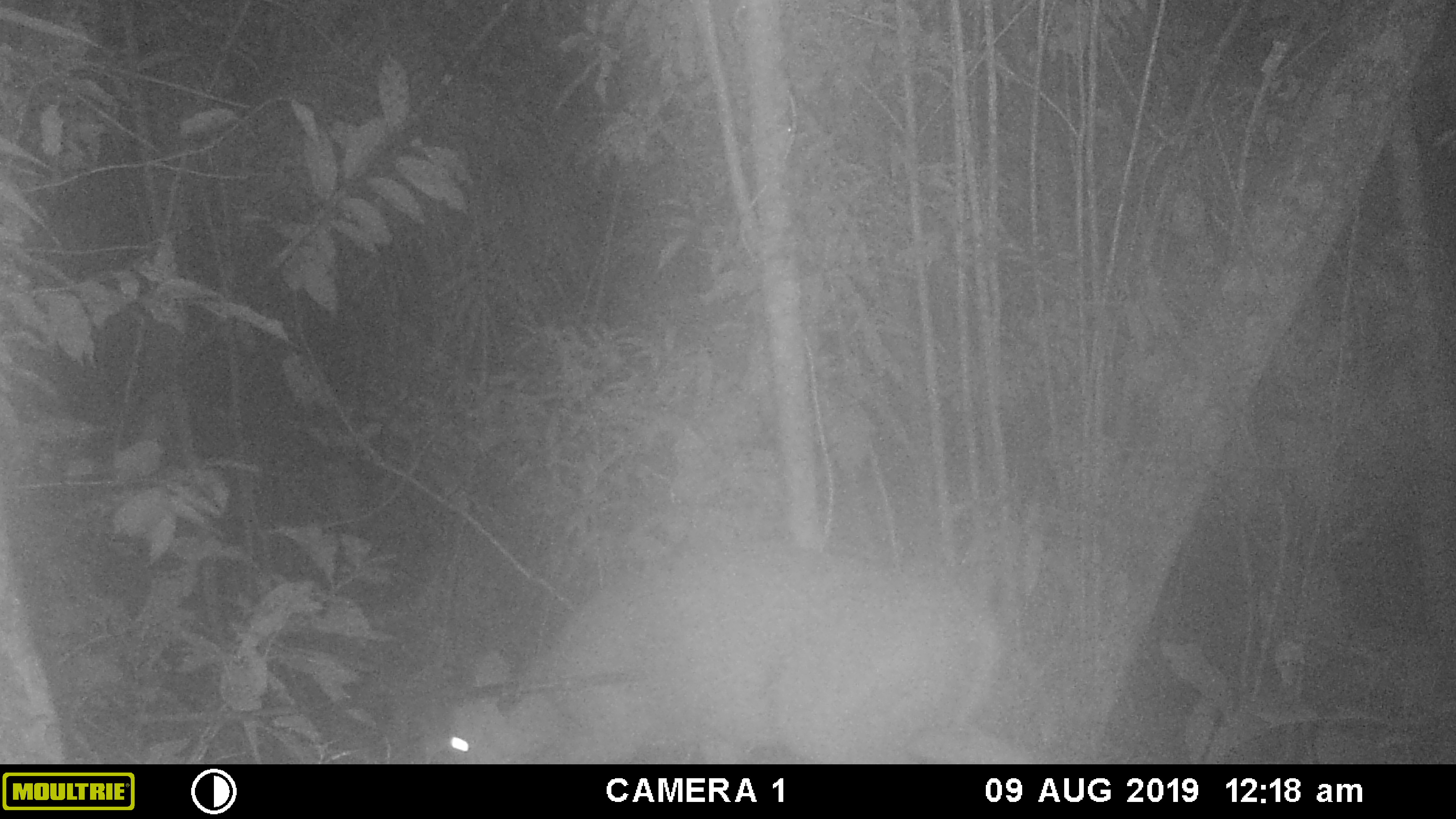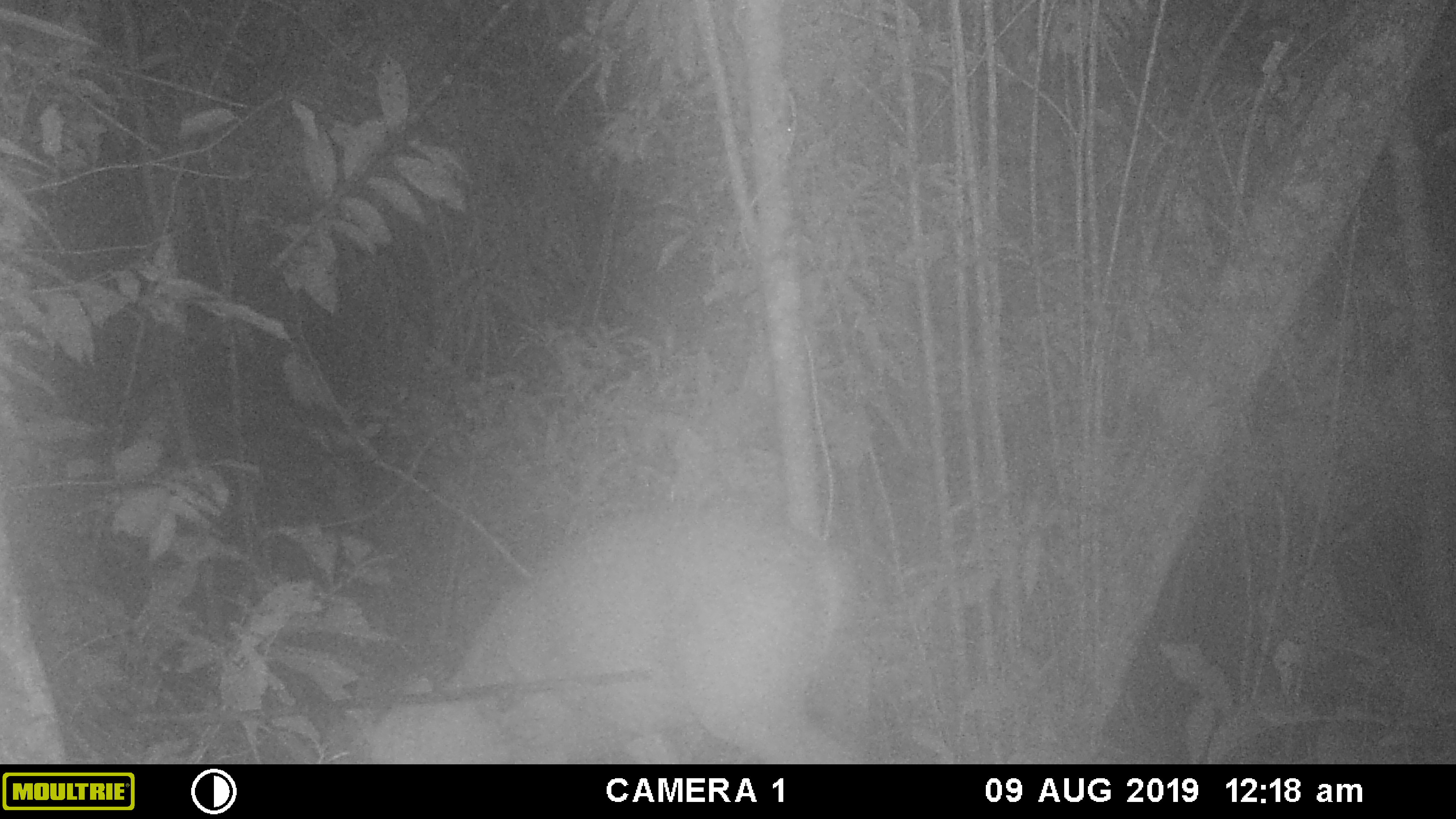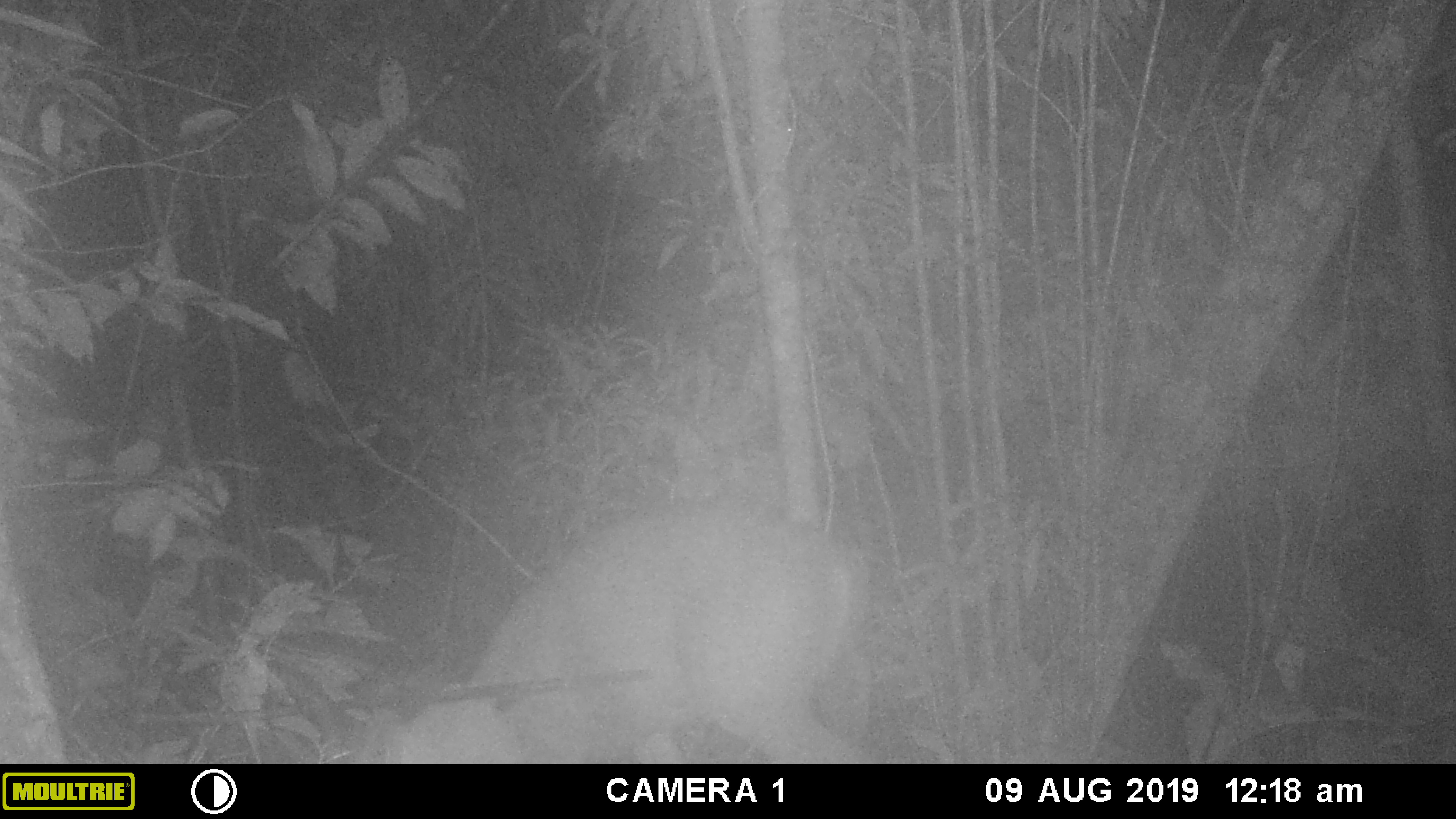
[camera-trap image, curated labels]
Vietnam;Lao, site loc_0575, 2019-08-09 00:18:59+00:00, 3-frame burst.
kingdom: Animalia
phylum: Chordata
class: Mammalia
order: Artiodactyla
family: Cervidae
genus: Muntiacus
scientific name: Muntiacus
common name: muntjacs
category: unidentified muntjac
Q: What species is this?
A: Unidentified muntjac (muntjacs) (Muntiacus).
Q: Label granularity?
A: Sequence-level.